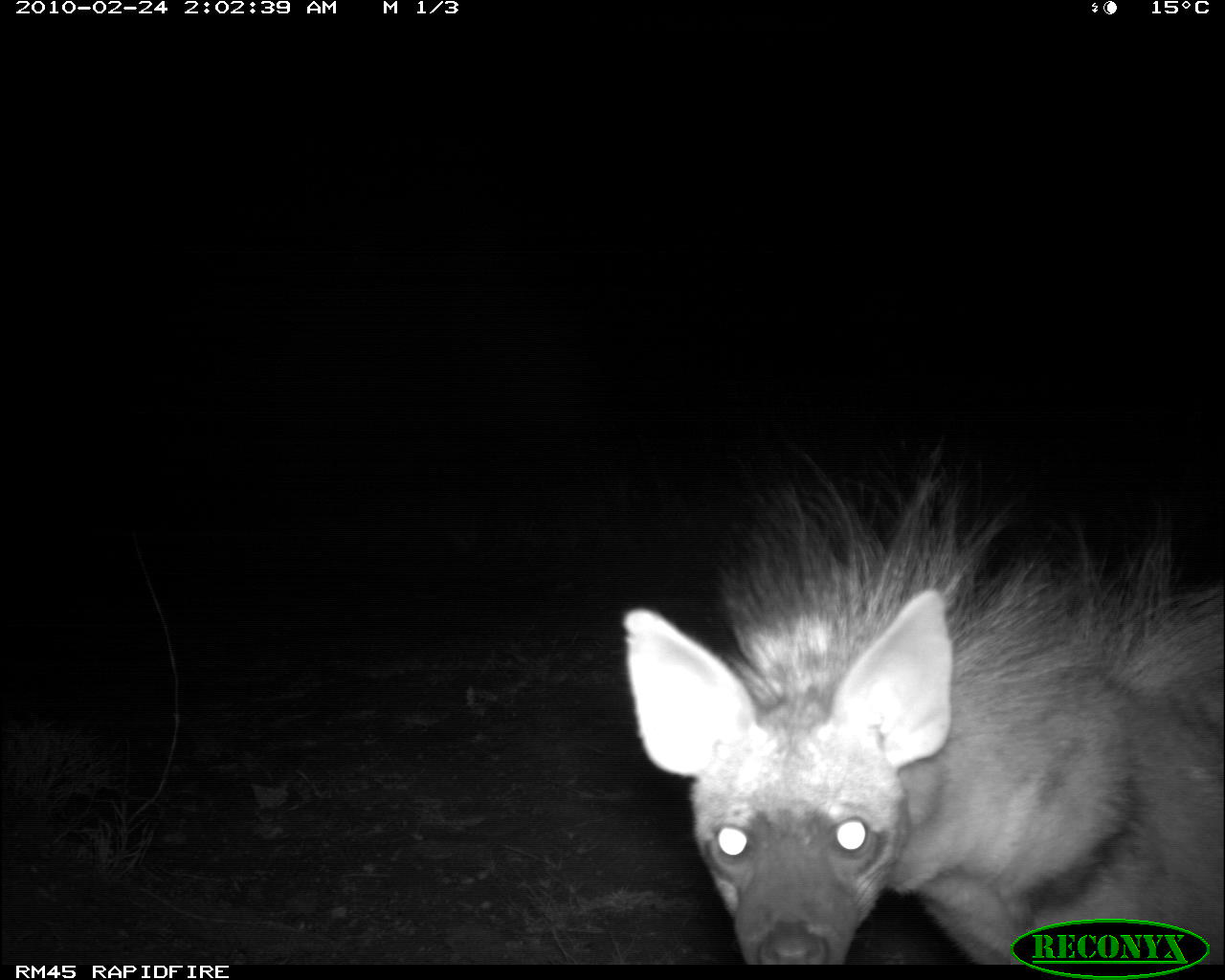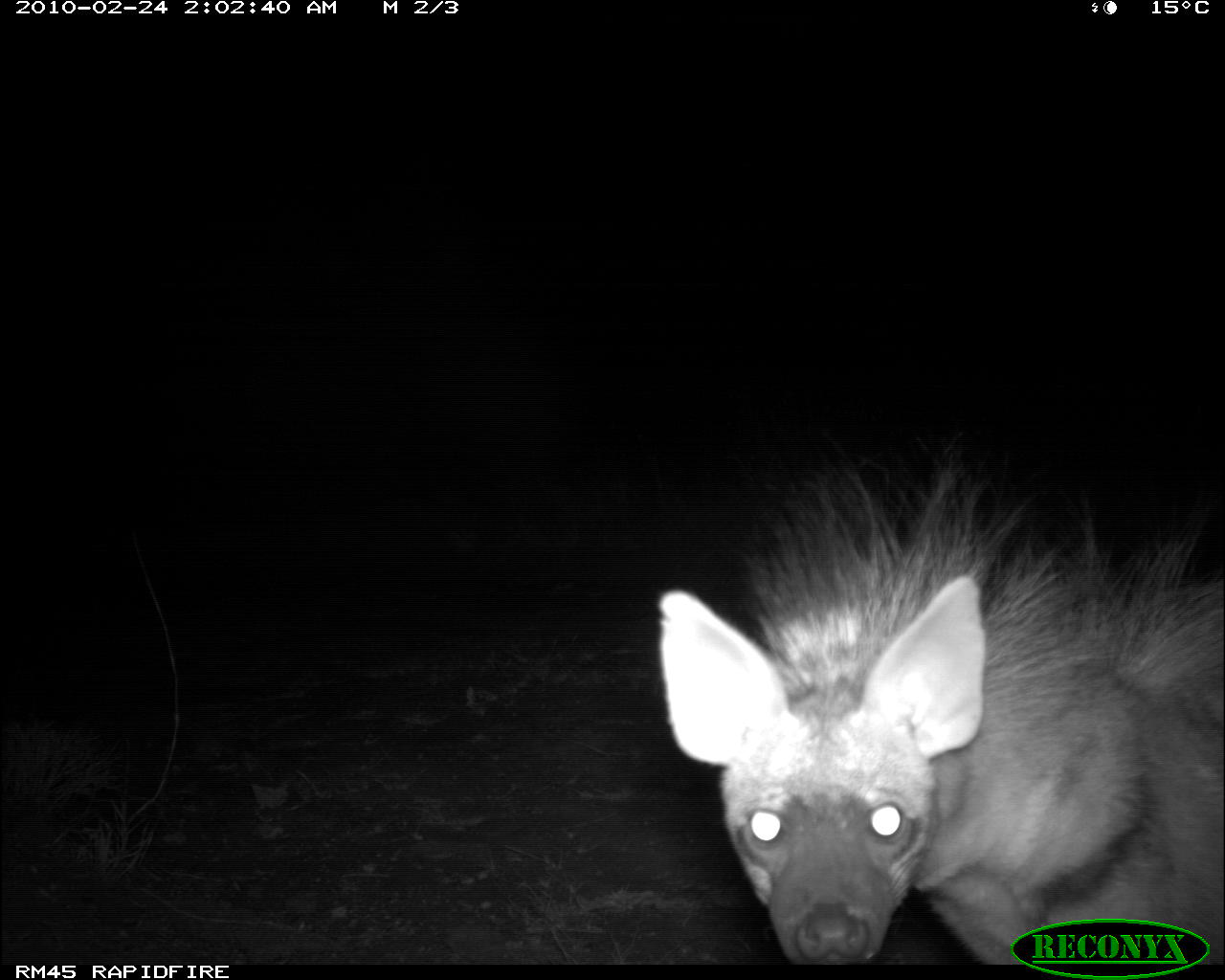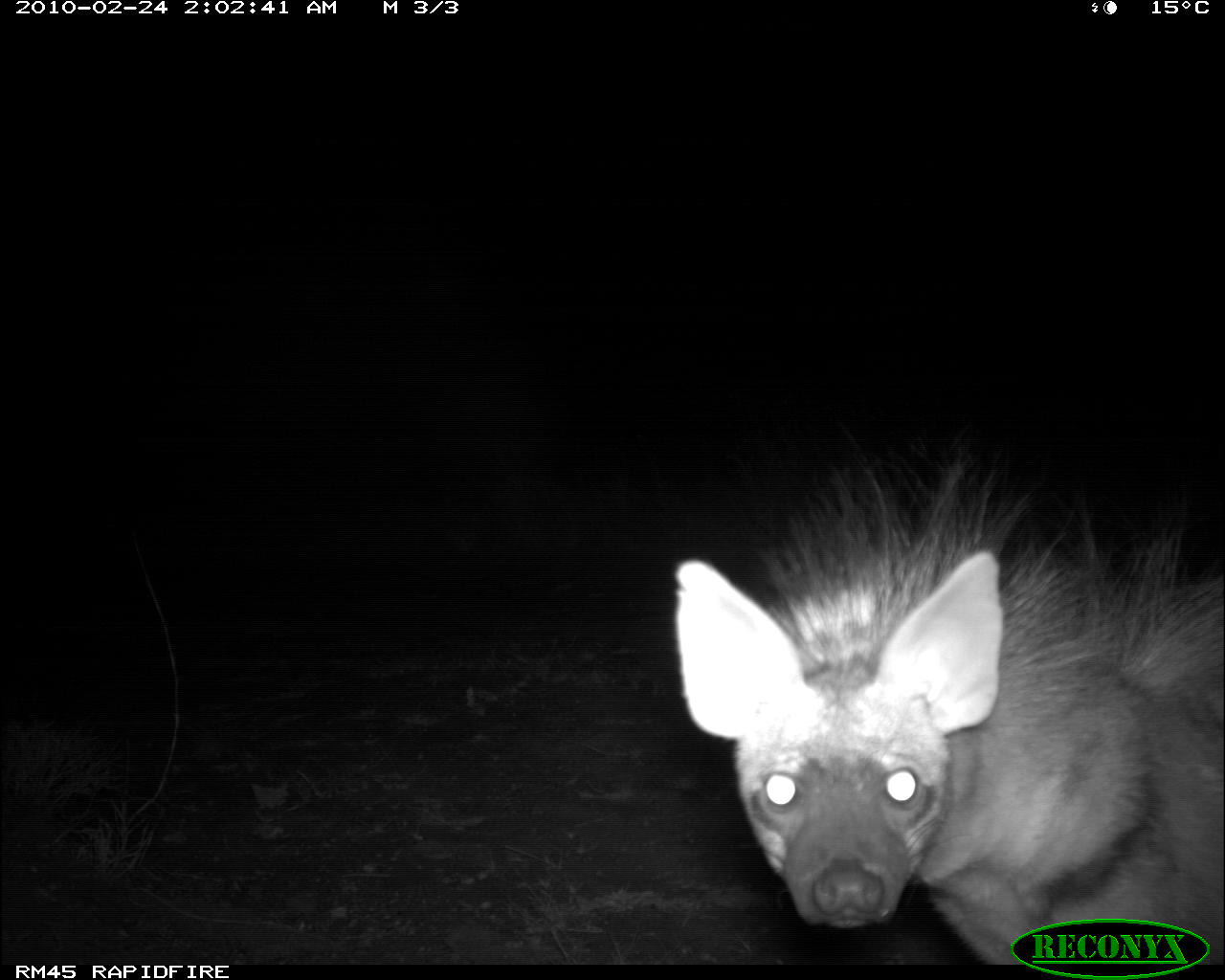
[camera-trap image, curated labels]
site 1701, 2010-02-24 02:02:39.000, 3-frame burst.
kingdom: Animalia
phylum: Chordata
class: Mammalia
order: Carnivora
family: Hyaenidae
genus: Proteles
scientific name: Proteles cristatus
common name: aardwolf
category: proteles cristata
Proteles cristata (aardwolf) (Proteles cristatus), count 1.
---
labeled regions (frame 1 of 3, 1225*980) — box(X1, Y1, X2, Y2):
proteles cristata: box(621, 427, 1225, 963)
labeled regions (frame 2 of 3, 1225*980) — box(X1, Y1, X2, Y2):
proteles cristata: box(653, 425, 1225, 964)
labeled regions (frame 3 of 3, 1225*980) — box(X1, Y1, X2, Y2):
proteles cristata: box(674, 419, 1225, 959)